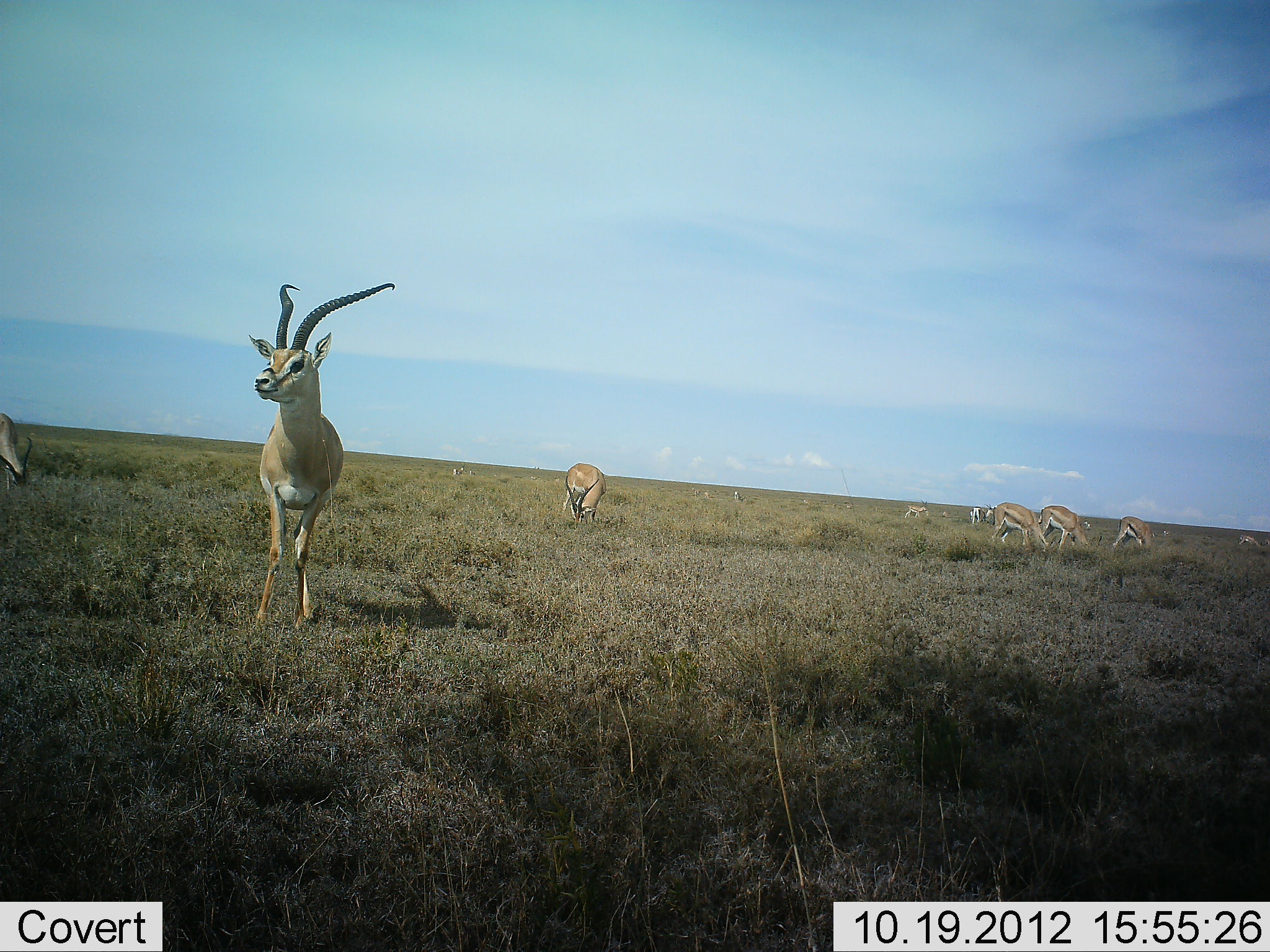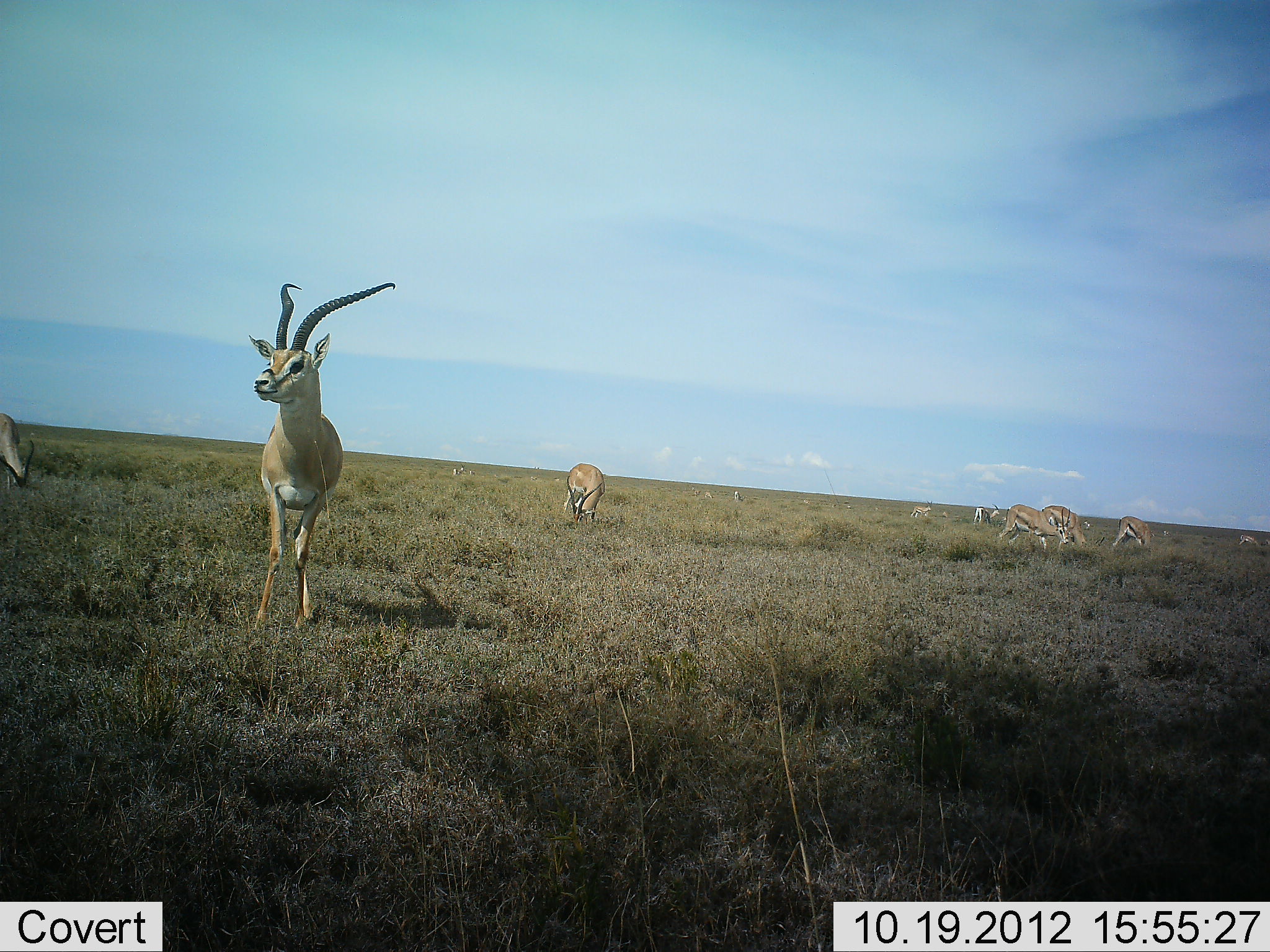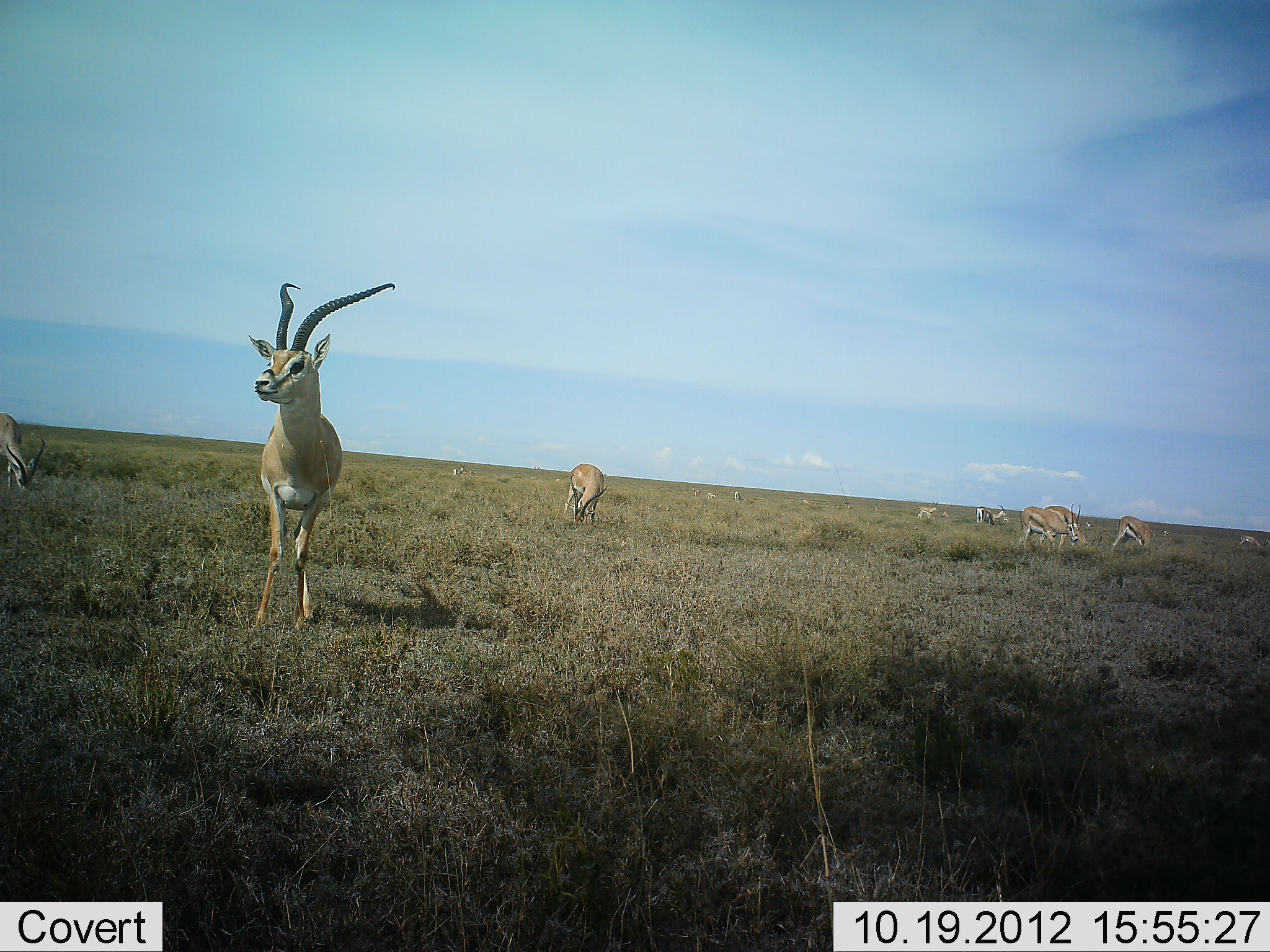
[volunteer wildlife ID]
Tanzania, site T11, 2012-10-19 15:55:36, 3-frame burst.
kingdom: Animalia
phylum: Chordata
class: Mammalia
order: Artiodactyla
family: Bovidae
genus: Eudorcas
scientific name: Eudorcas thomsonii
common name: thomson's gazelle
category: gazellethomsons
Gazellethomsons (thomson's gazelle) (Eudorcas thomsonii), count 10. Behavior (volunteer vote fractions): standing 70%, resting 0%, moving 20%, interacting 10%. Young present (vote fraction): 0%. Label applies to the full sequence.